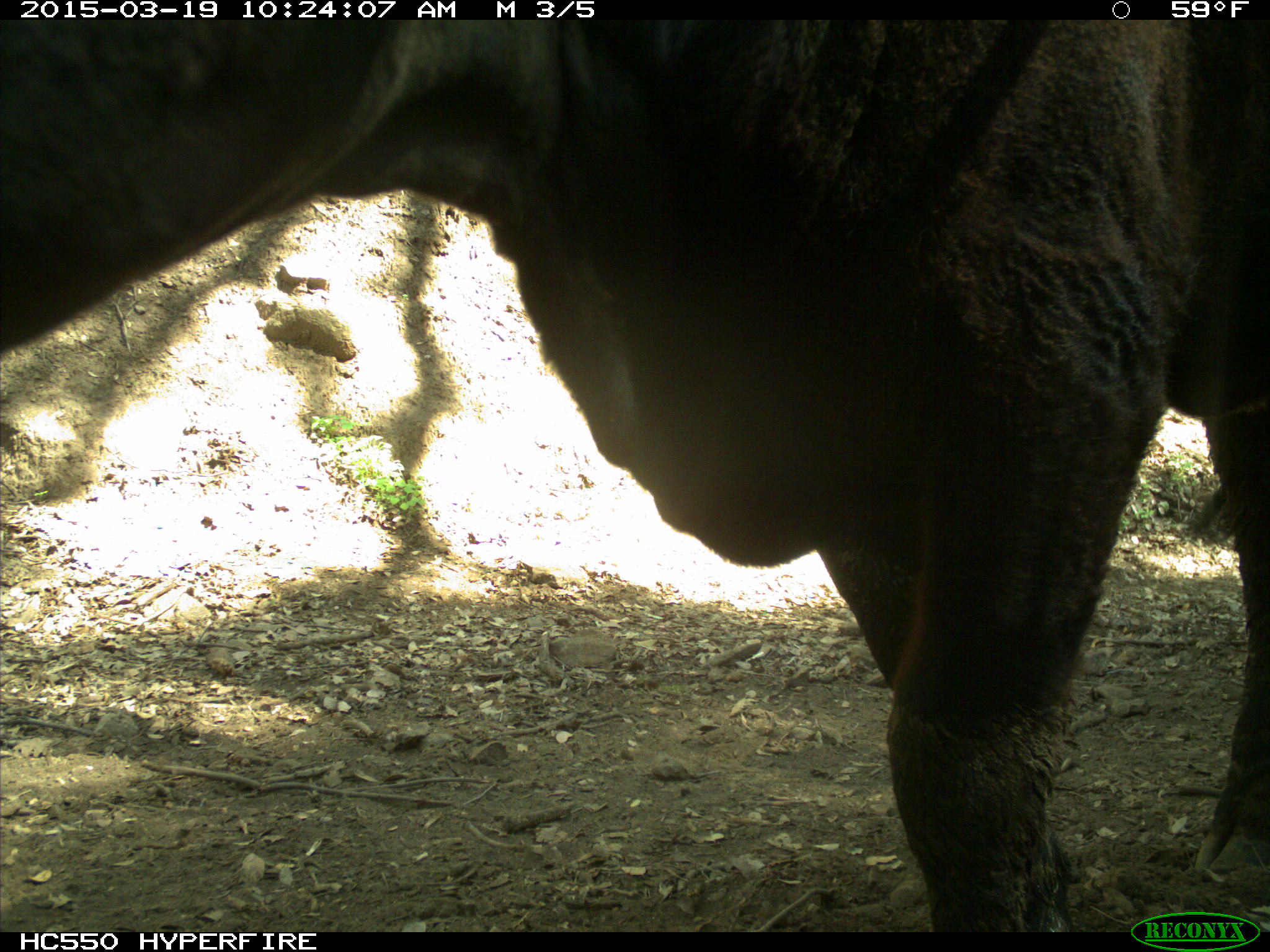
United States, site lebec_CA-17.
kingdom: Animalia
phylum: Chordata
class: Mammalia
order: Artiodactyla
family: Bovidae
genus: Bos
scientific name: Bos taurus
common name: domestic cow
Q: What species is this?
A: Bos taurus (domestic cow).